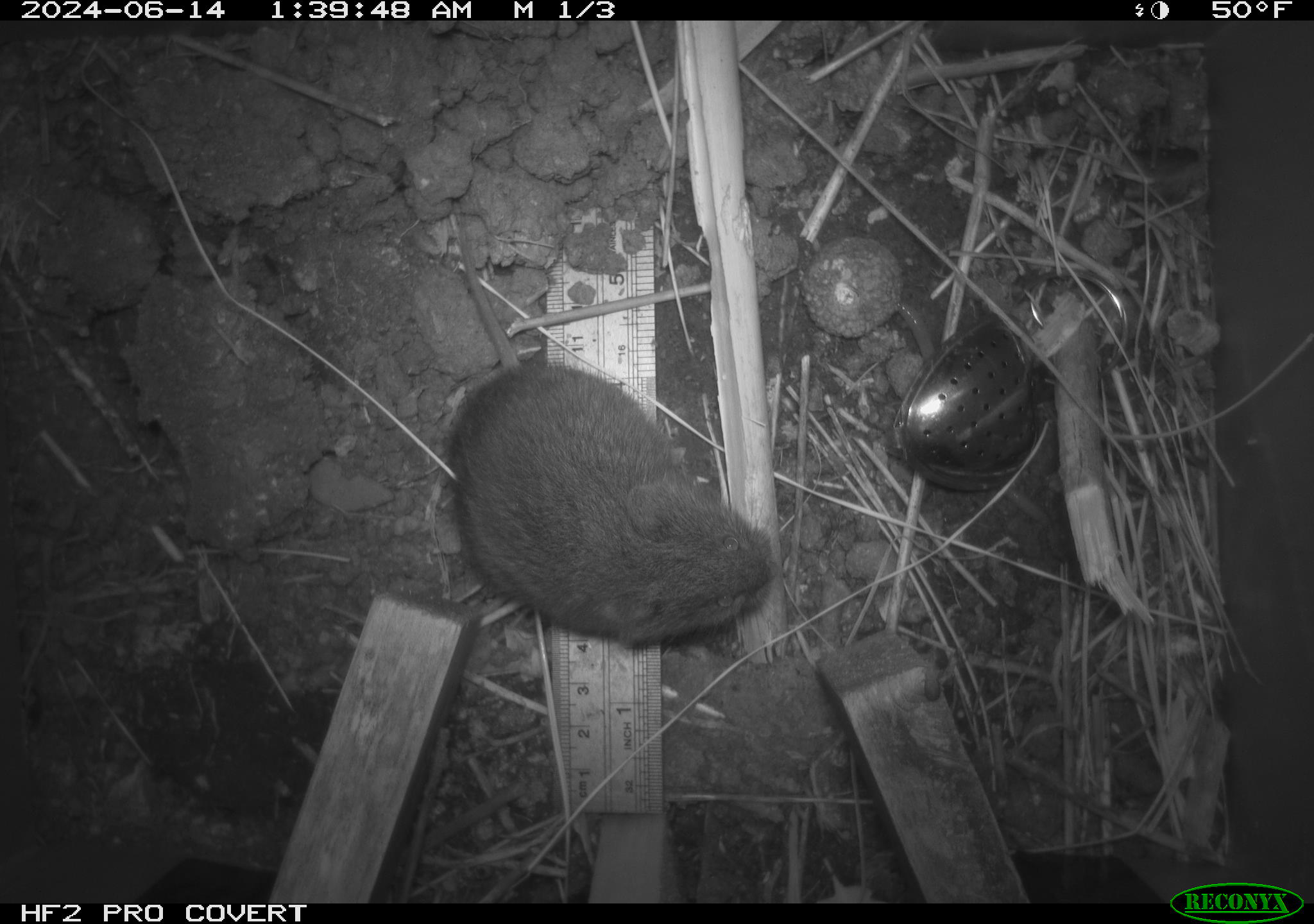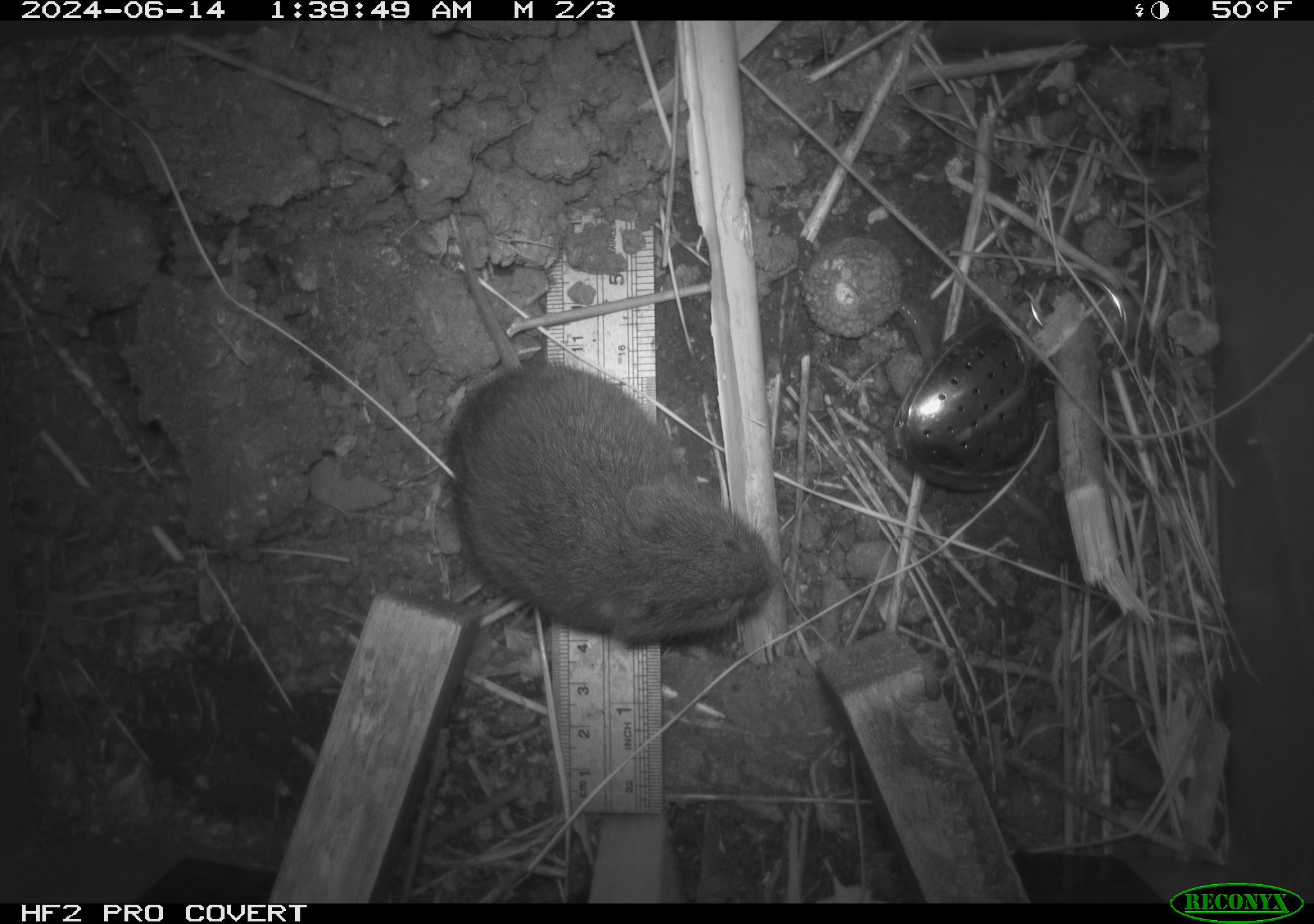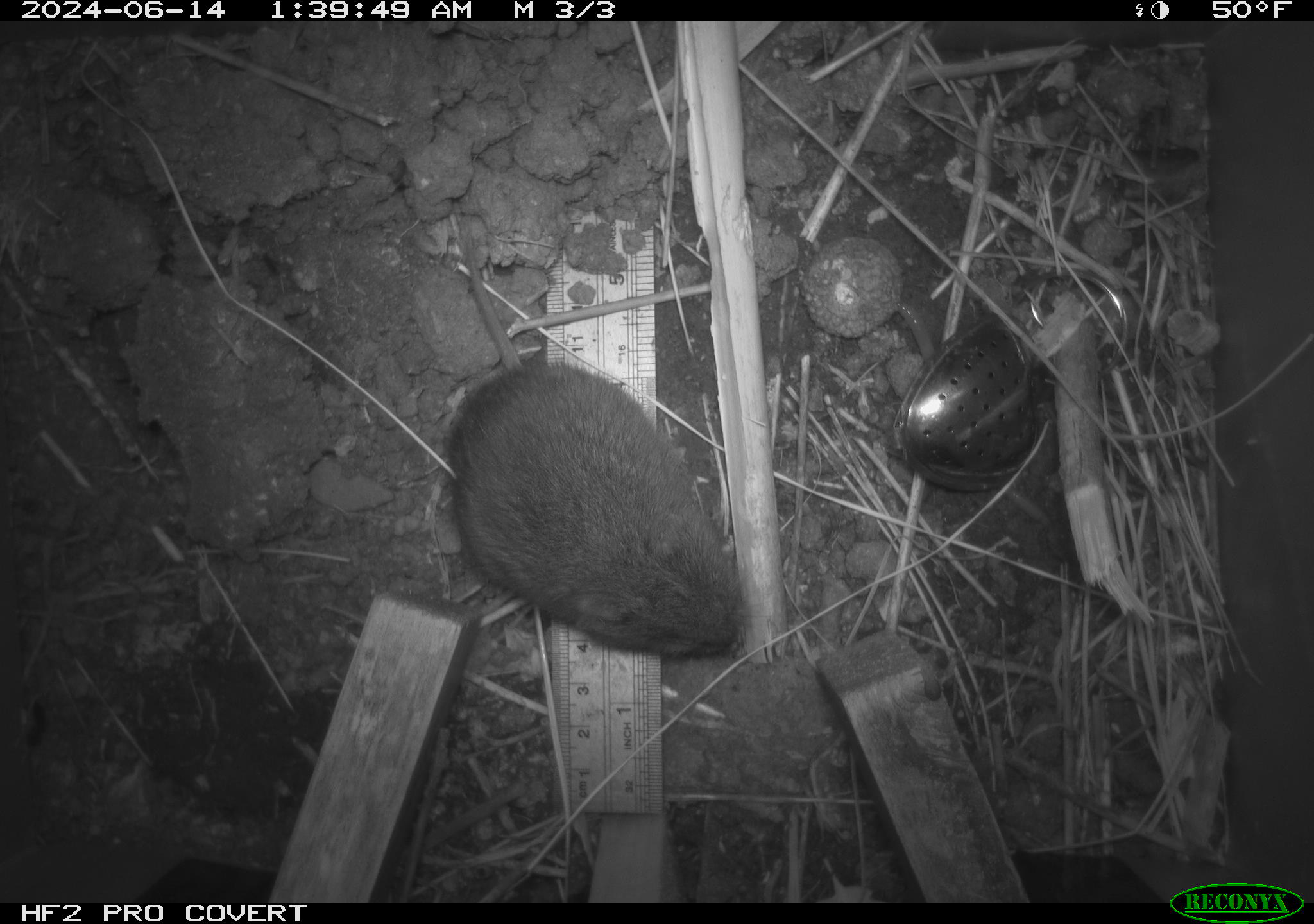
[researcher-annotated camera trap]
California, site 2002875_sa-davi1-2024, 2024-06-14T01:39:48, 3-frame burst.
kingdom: Animalia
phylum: Chordata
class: Mammalia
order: Rodentia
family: Cricetidae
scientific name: Arvicolinae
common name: voles, lemmings, and muskrats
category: arvicolinae subfamily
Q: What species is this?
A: Arvicolinae subfamily (voles, lemmings, and muskrats) (Arvicolinae).